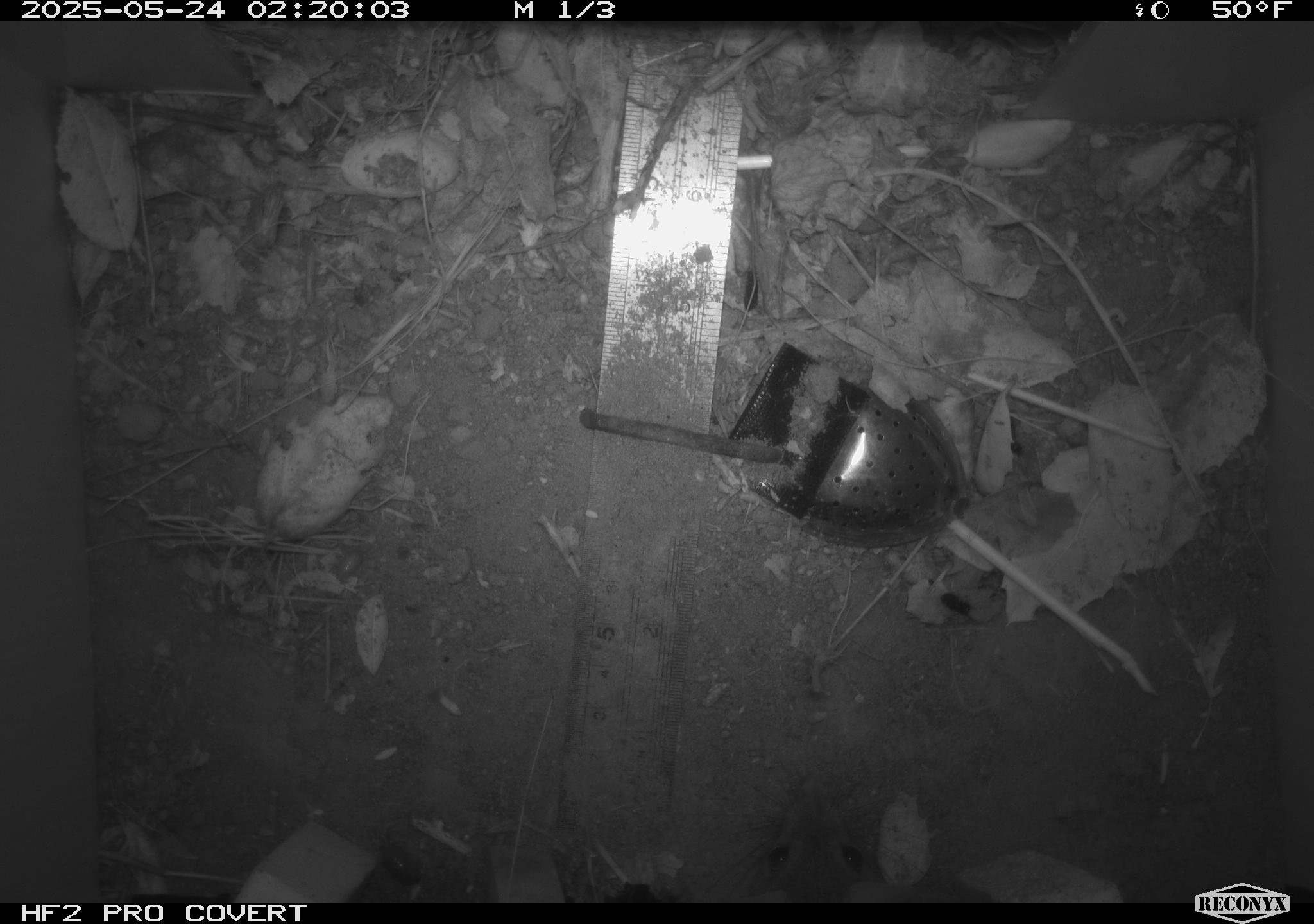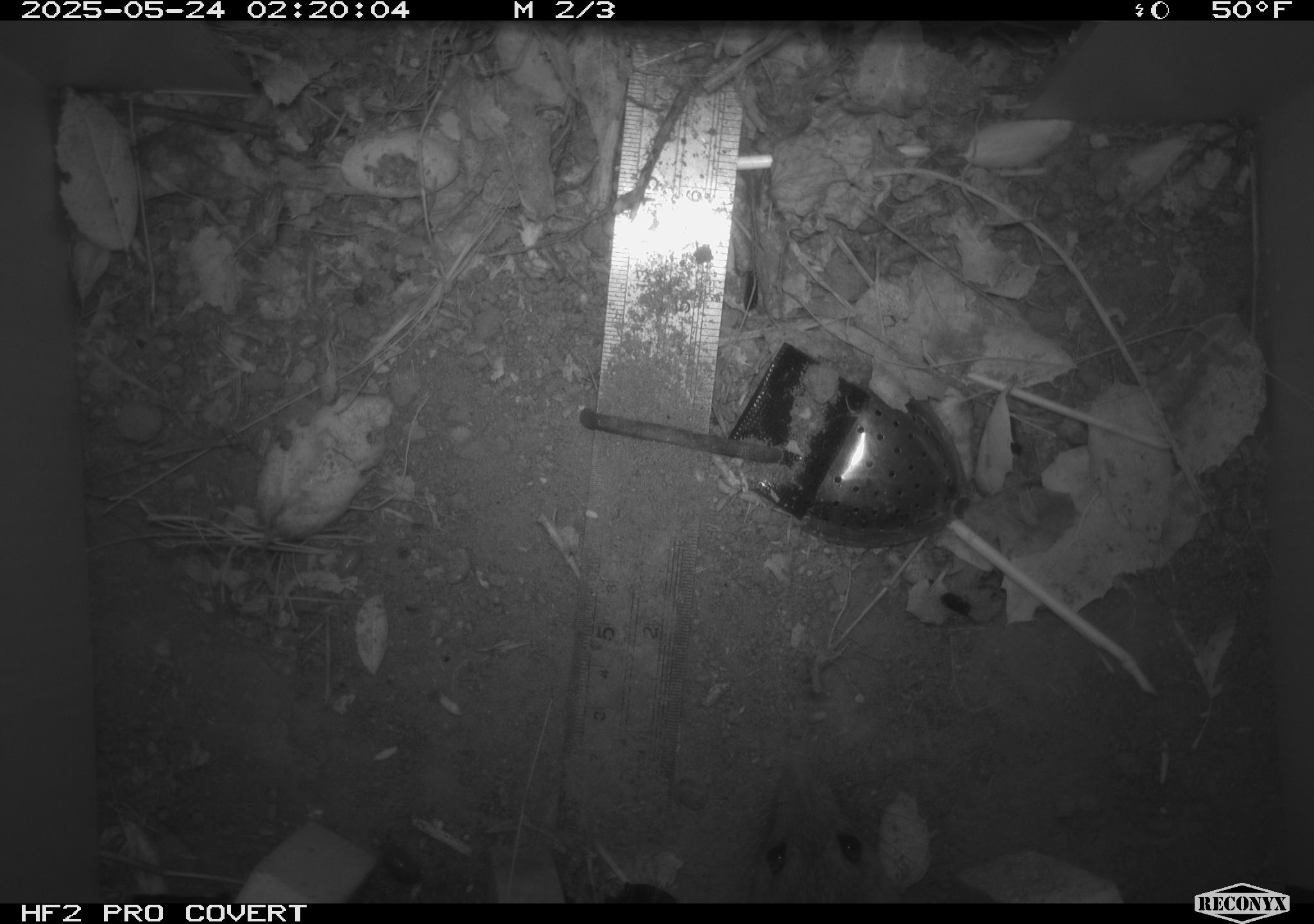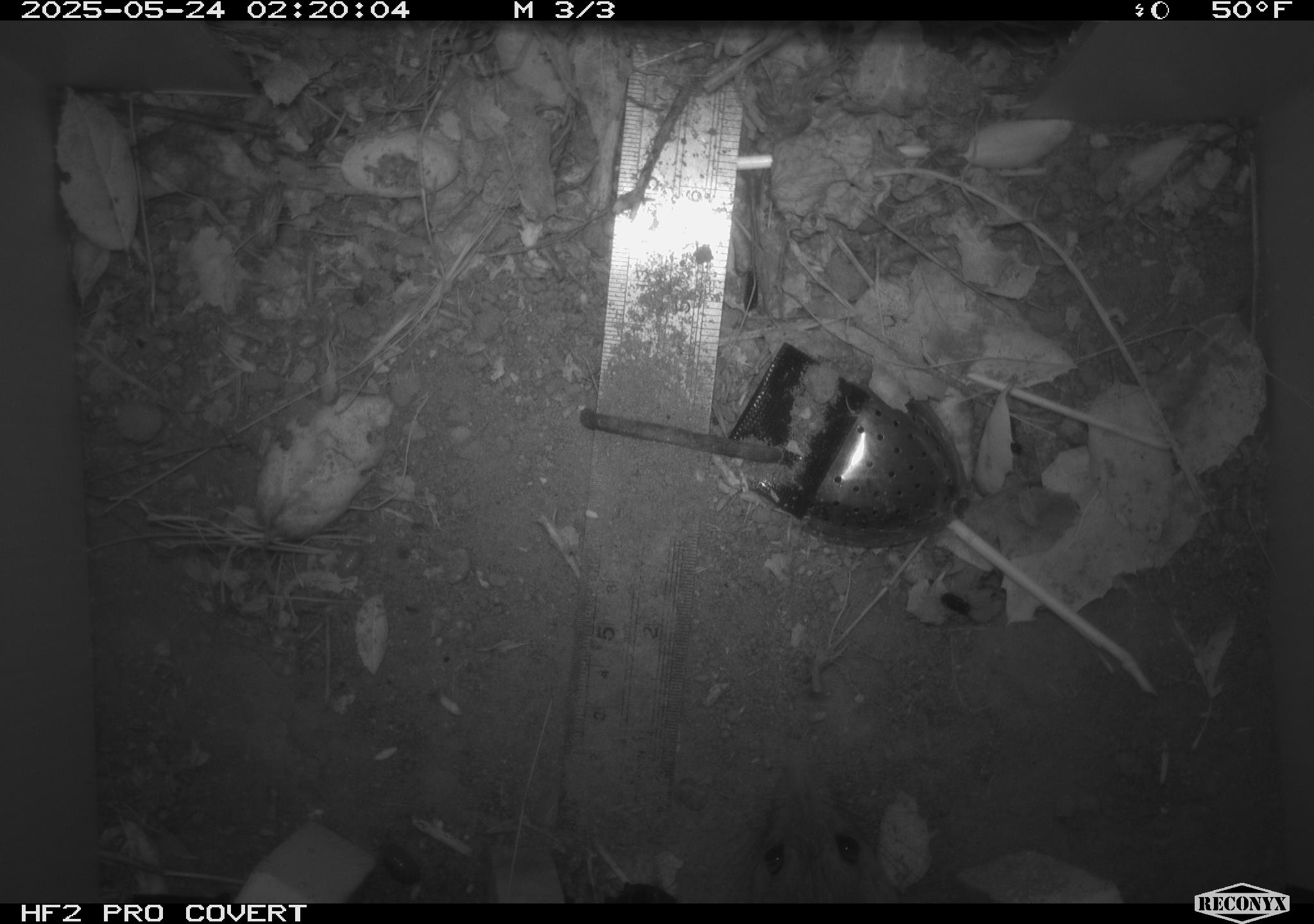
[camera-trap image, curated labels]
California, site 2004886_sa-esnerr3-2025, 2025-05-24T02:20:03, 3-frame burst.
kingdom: Animalia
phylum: Chordata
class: Mammalia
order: Rodentia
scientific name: Rodentia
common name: rodent